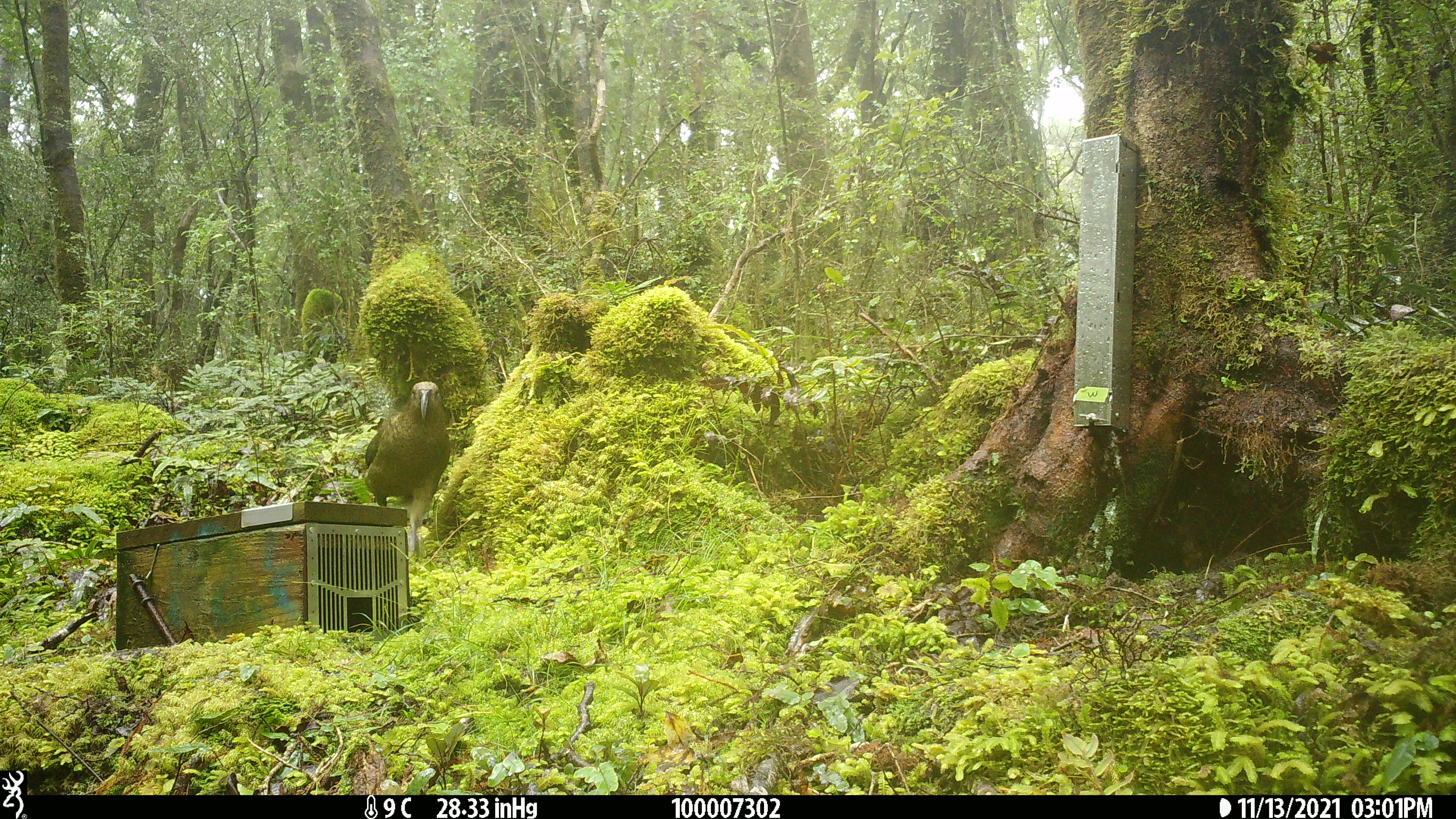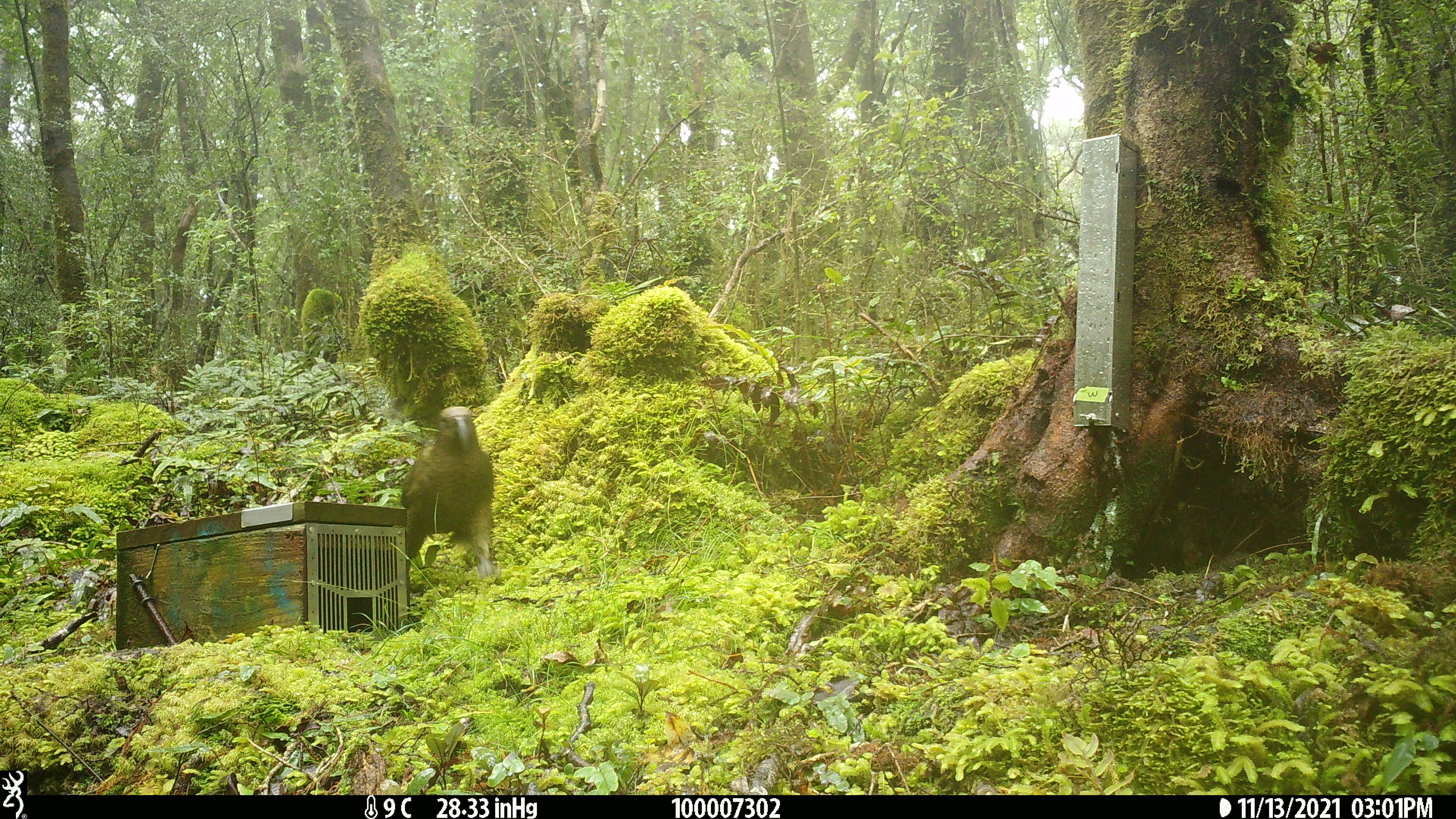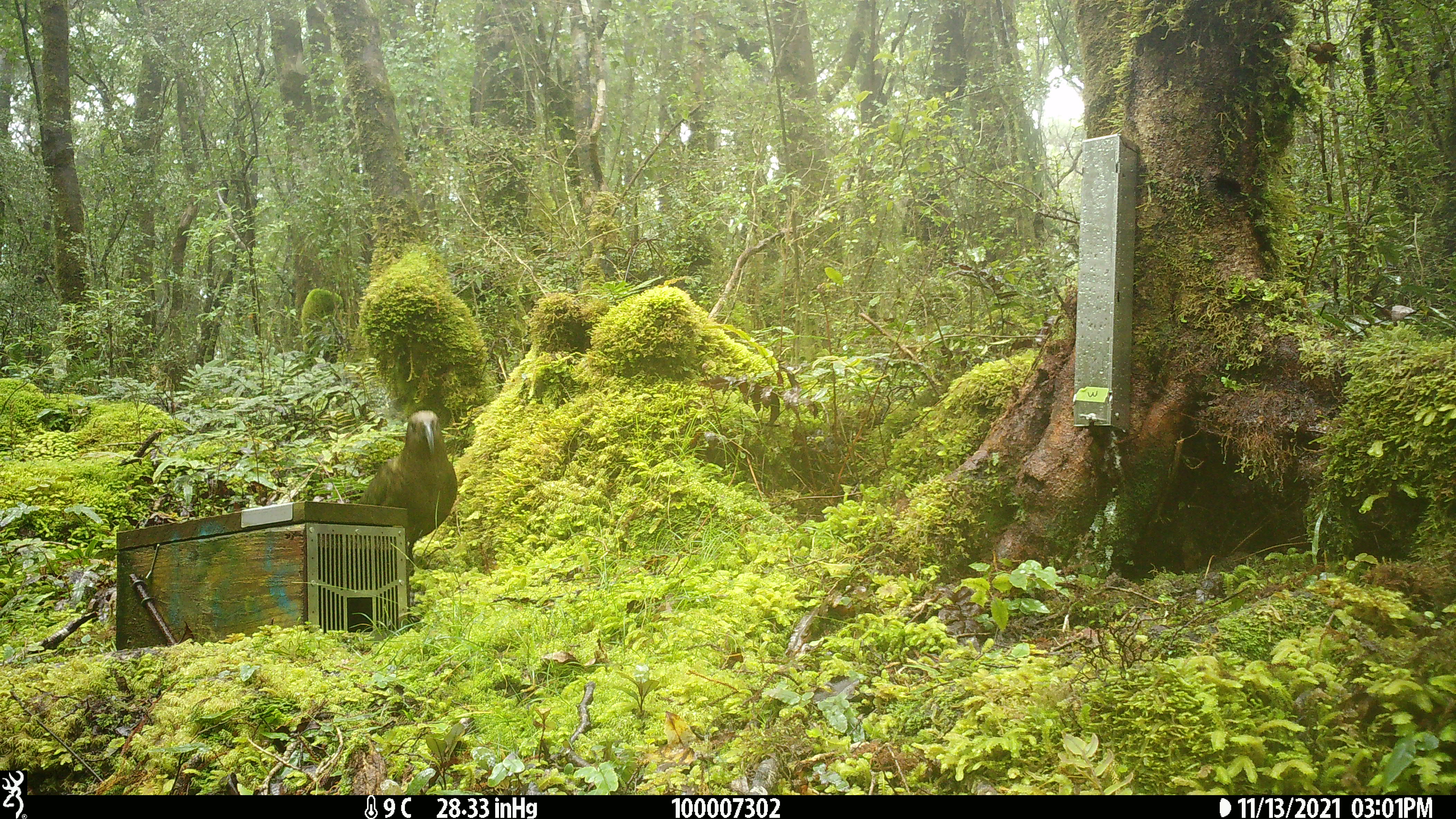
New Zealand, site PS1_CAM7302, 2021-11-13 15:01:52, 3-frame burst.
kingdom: Animalia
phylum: Chordata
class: Aves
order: Psittaciformes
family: Strigopidae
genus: Nestor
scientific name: Nestor notabilis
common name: kea